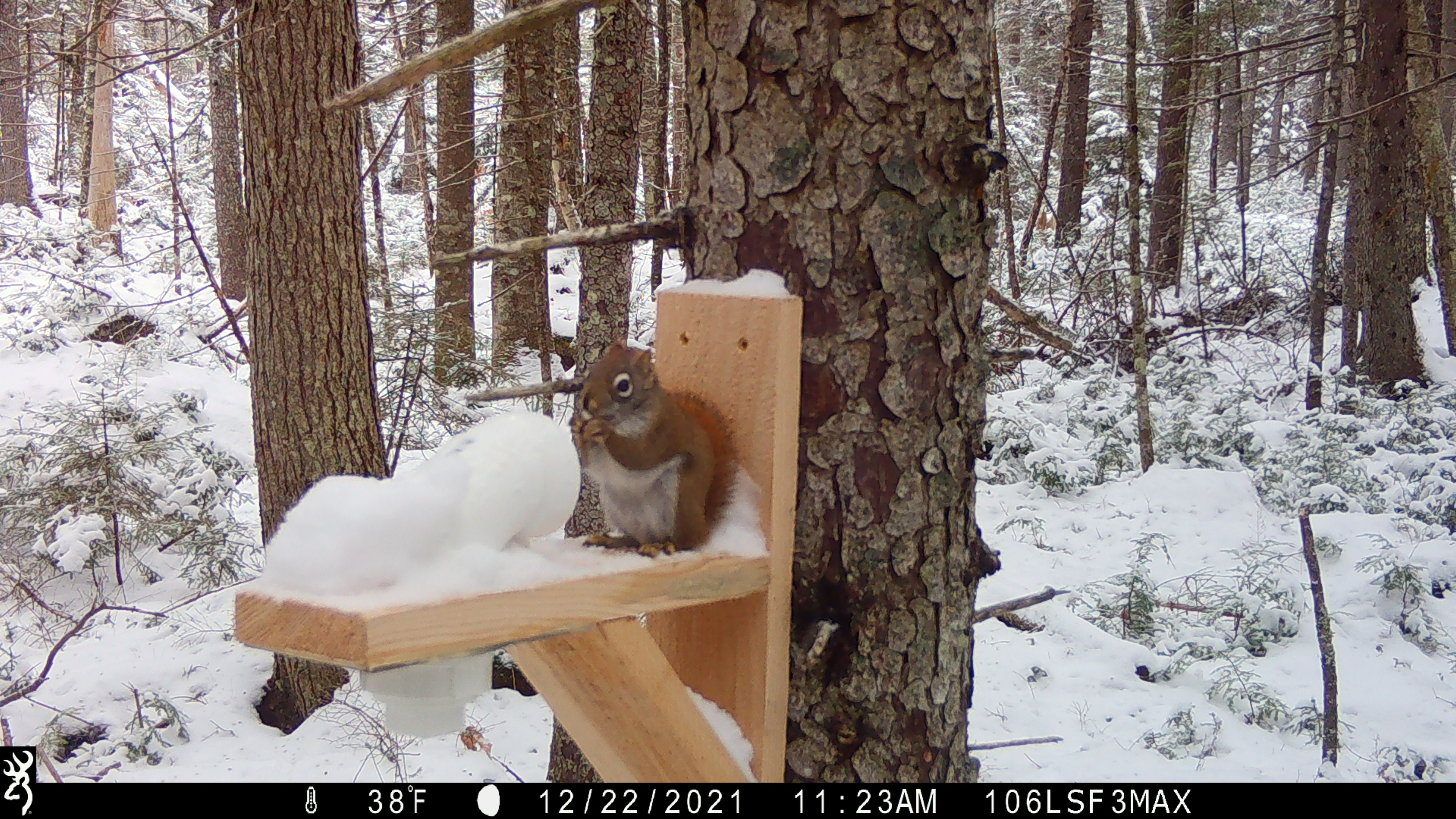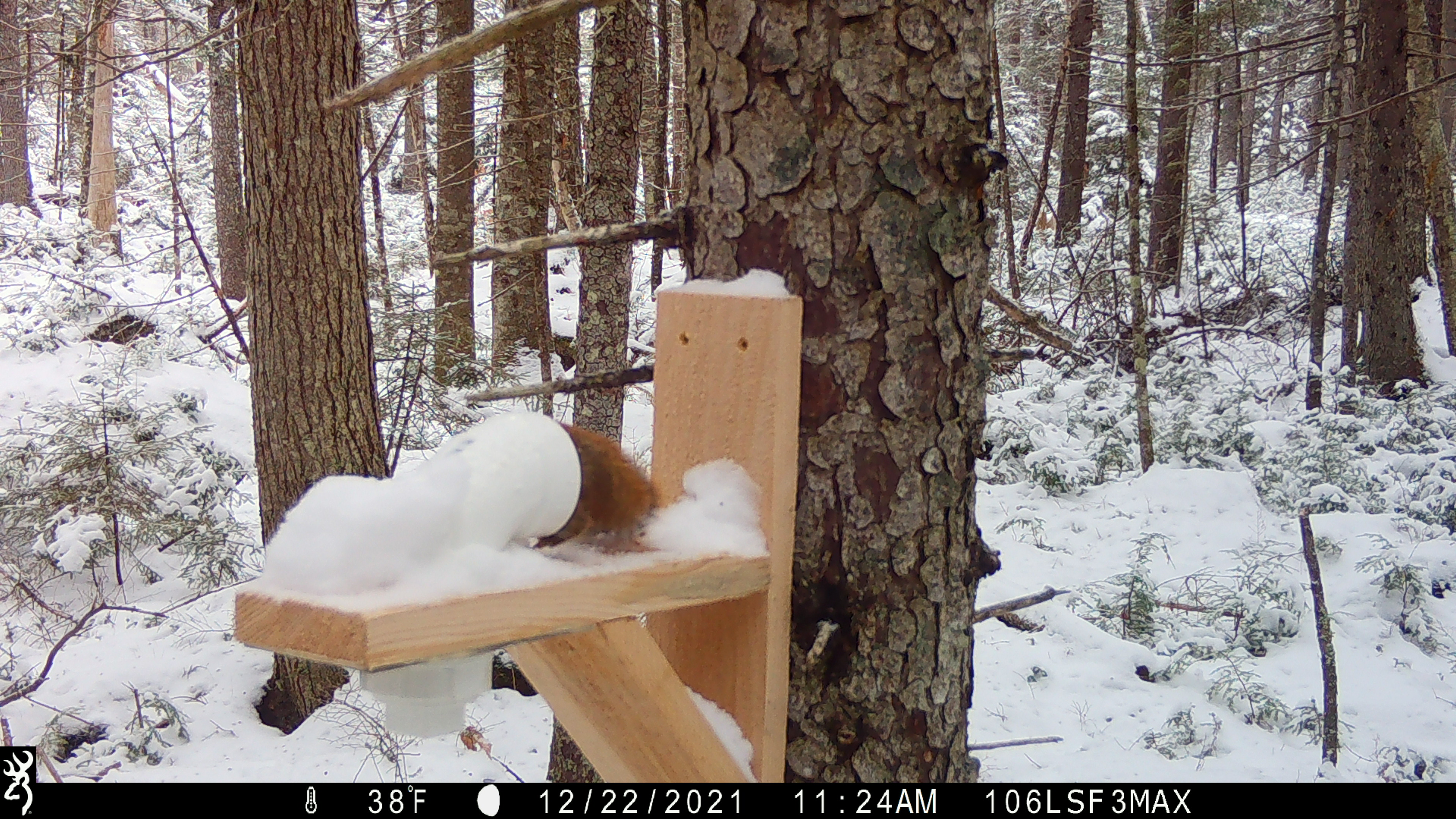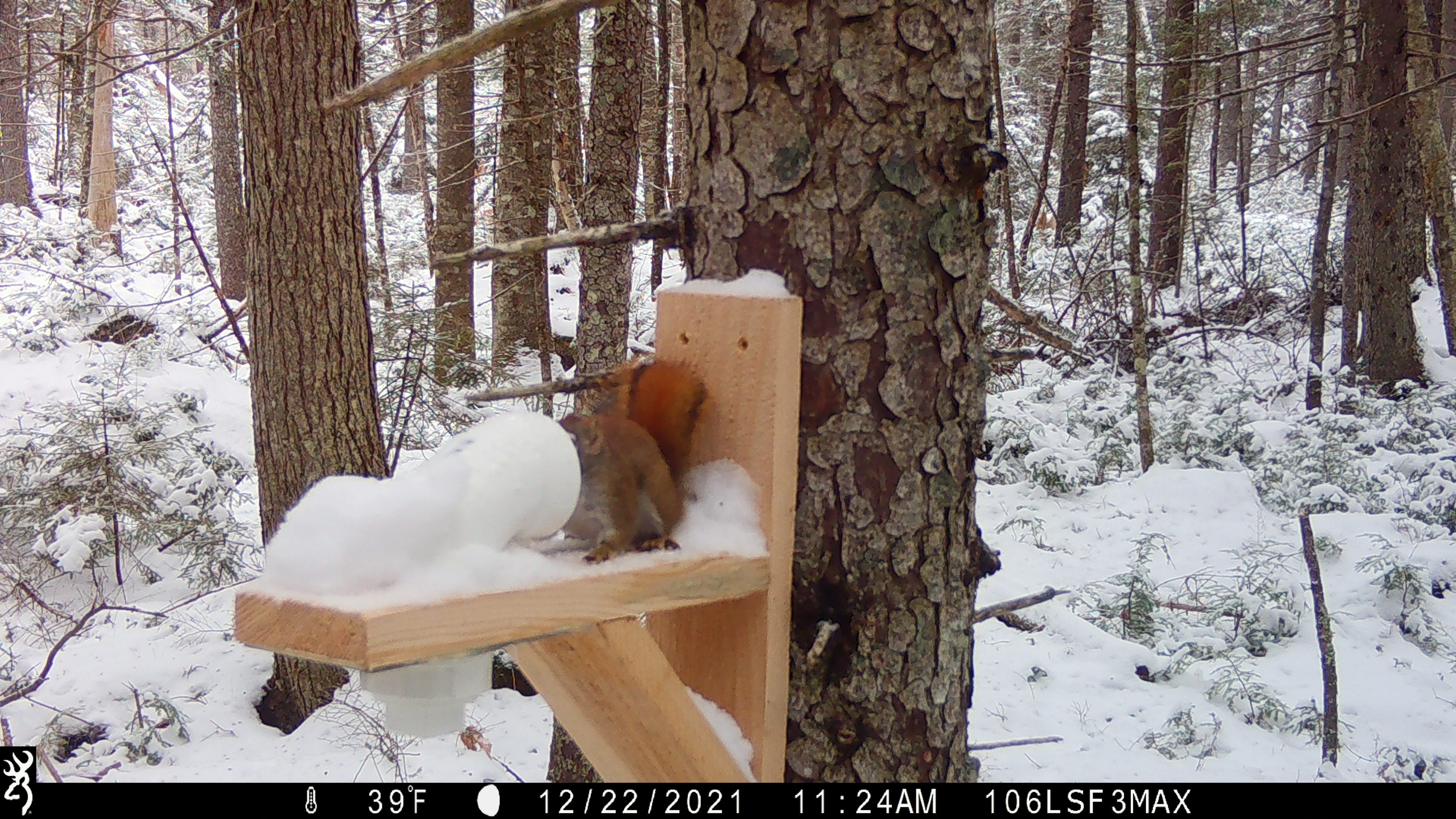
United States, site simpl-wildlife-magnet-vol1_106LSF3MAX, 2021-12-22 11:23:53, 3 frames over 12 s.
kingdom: Animalia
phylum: Chordata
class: Mammalia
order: Rodentia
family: Sciuridae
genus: Tamiasciurus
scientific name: Tamiasciurus hudsonicus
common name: red squirrel